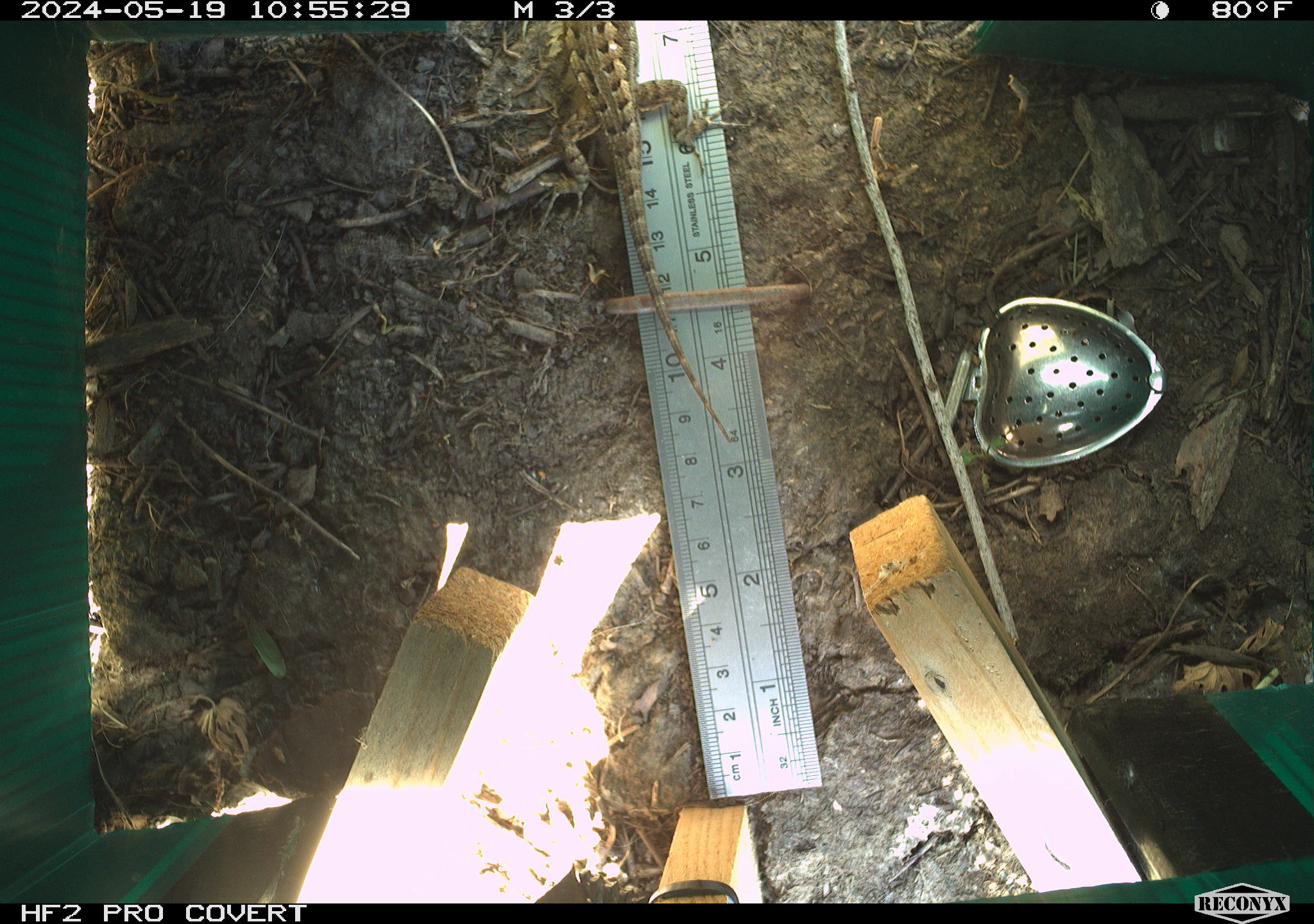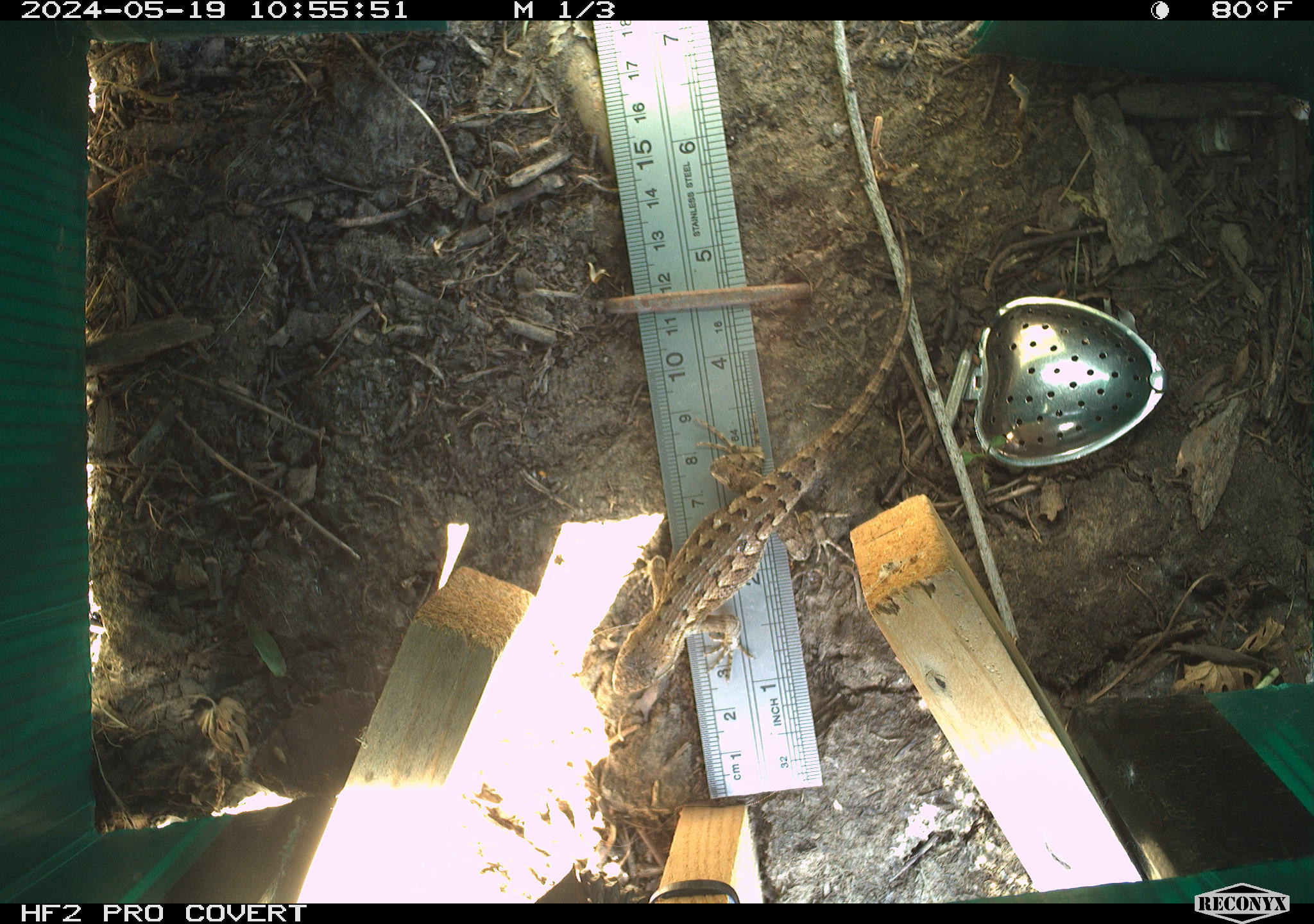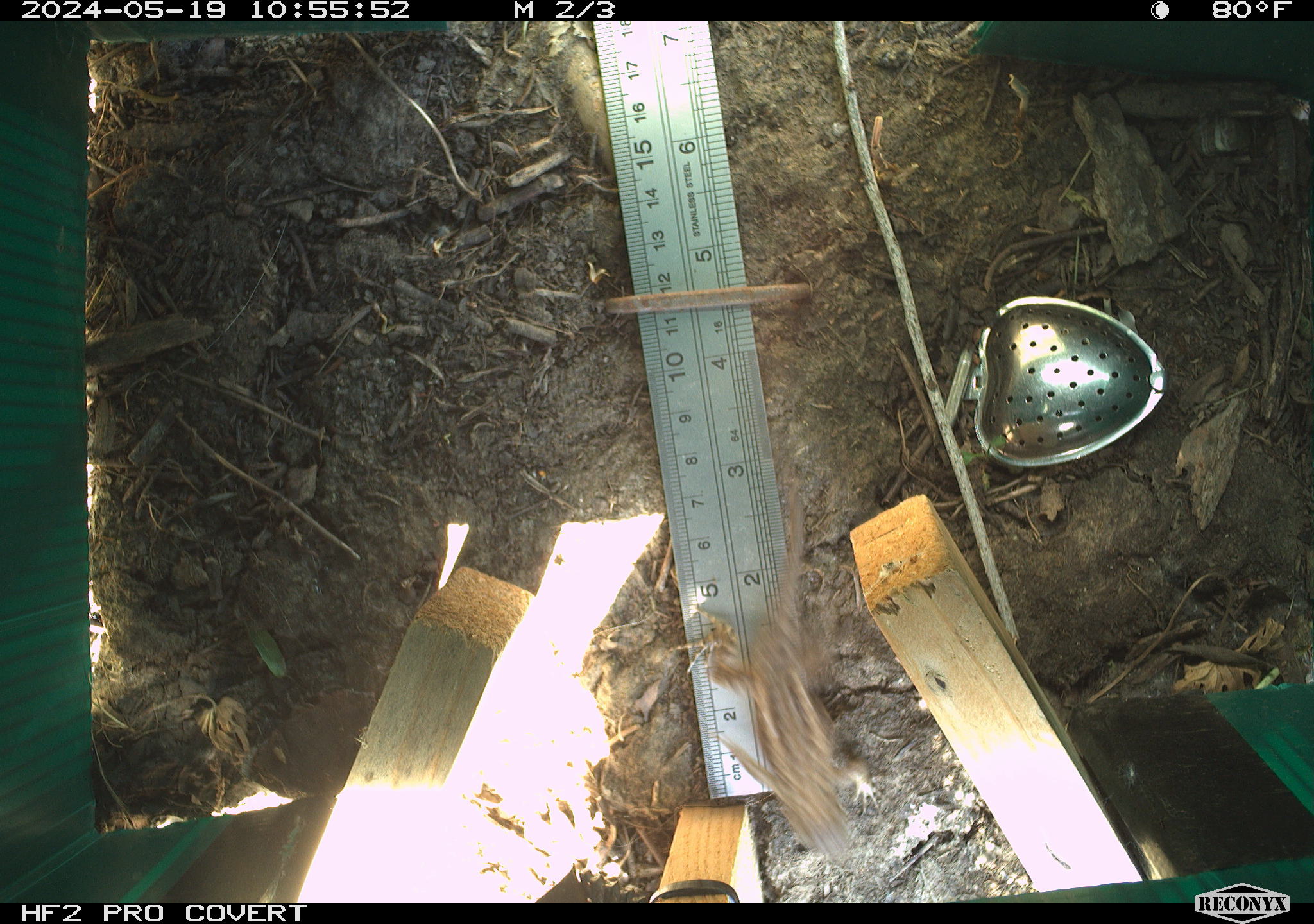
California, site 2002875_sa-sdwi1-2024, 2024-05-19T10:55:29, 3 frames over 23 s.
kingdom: Animalia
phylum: Chordata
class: Reptilia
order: Squamata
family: Phrynosomatidae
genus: Sceloporus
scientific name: Sceloporus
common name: spiny lizards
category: sceloporus species